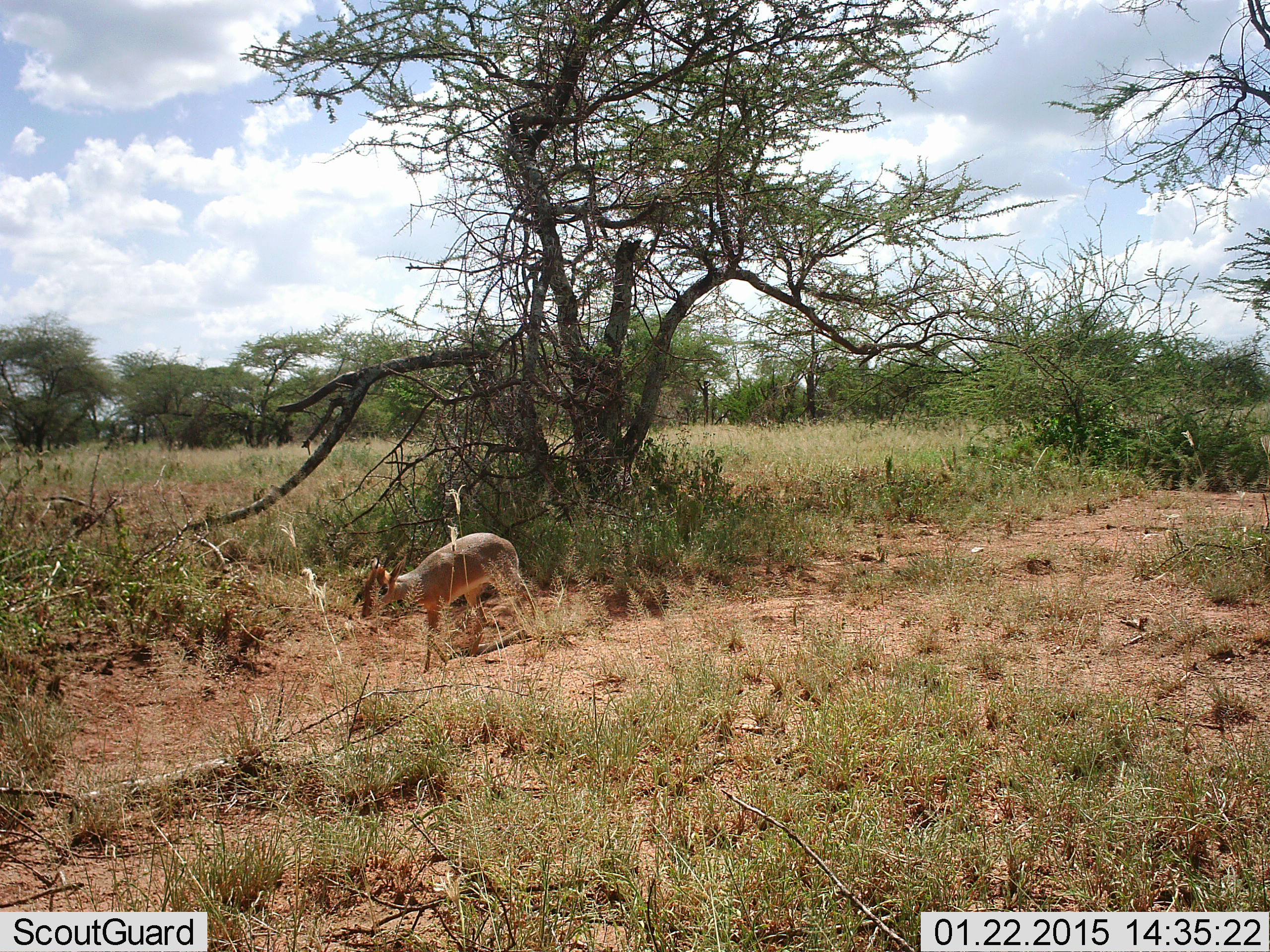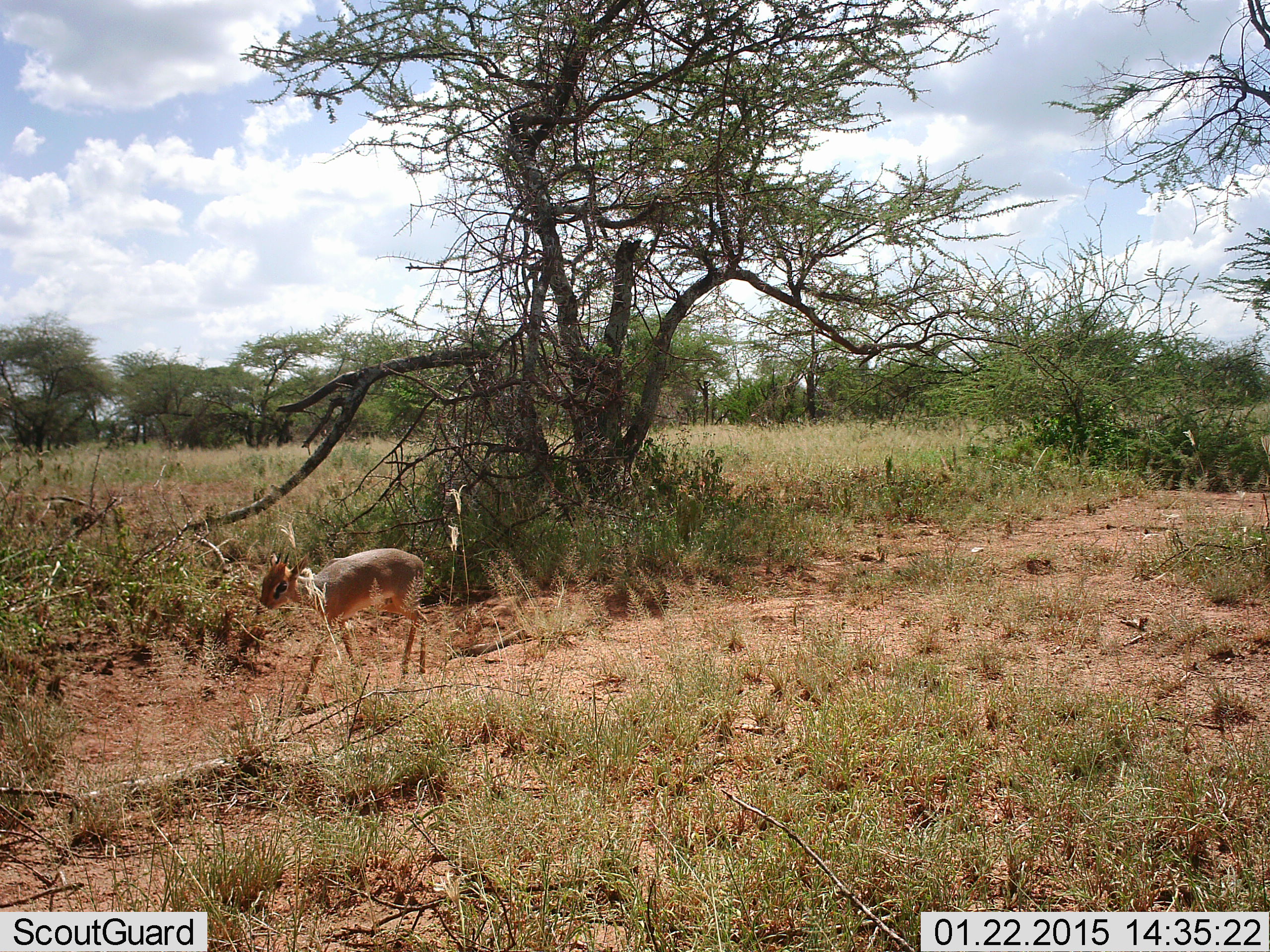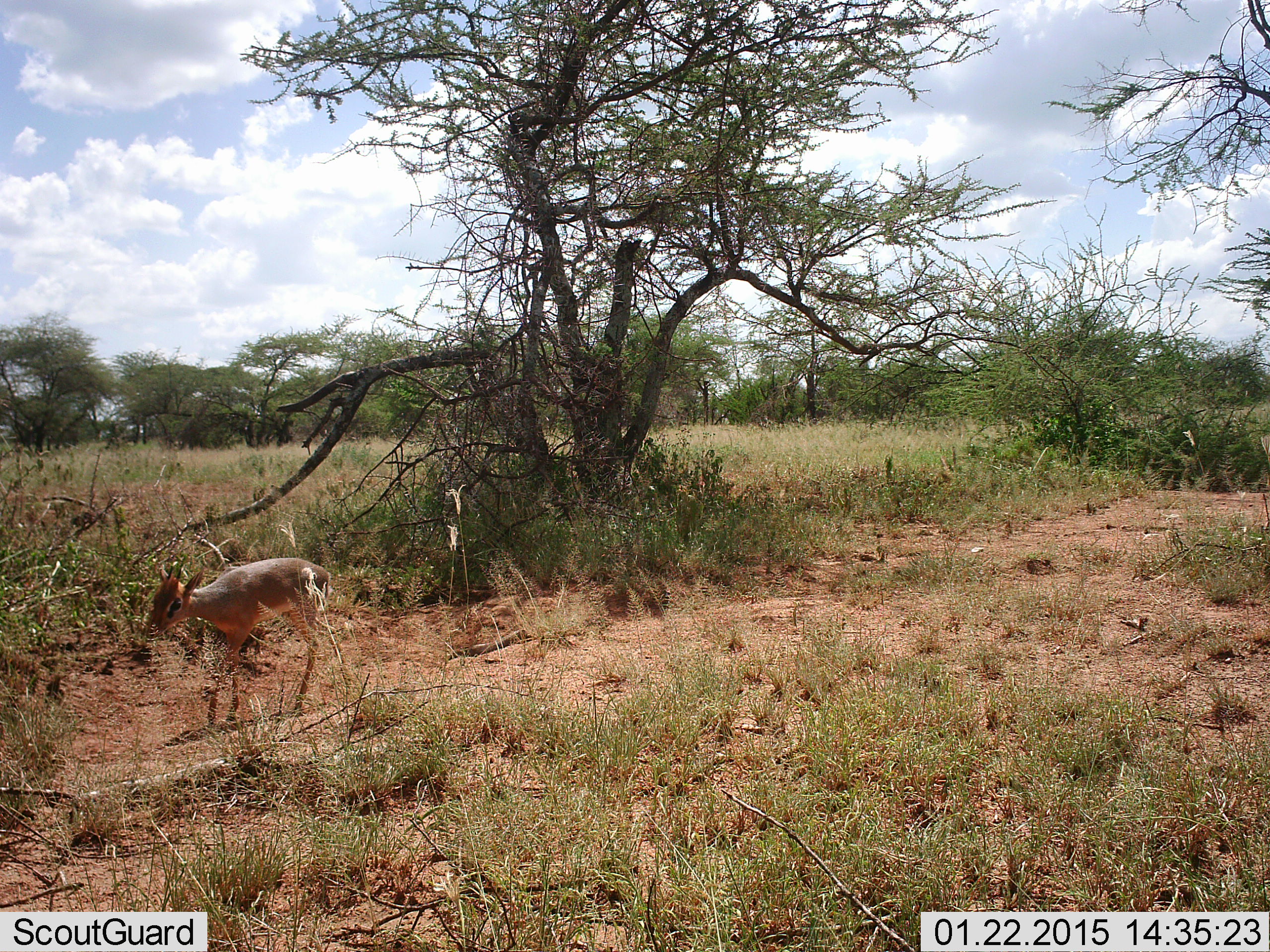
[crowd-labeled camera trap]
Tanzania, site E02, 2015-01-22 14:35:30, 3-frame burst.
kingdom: Animalia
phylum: Chordata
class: Mammalia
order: Artiodactyla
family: Bovidae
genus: Madoqua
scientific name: Madoqua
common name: dikdik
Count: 1.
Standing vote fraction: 10%.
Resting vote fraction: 0%.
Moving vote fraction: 100%.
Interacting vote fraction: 0%.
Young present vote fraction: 0%.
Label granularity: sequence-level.